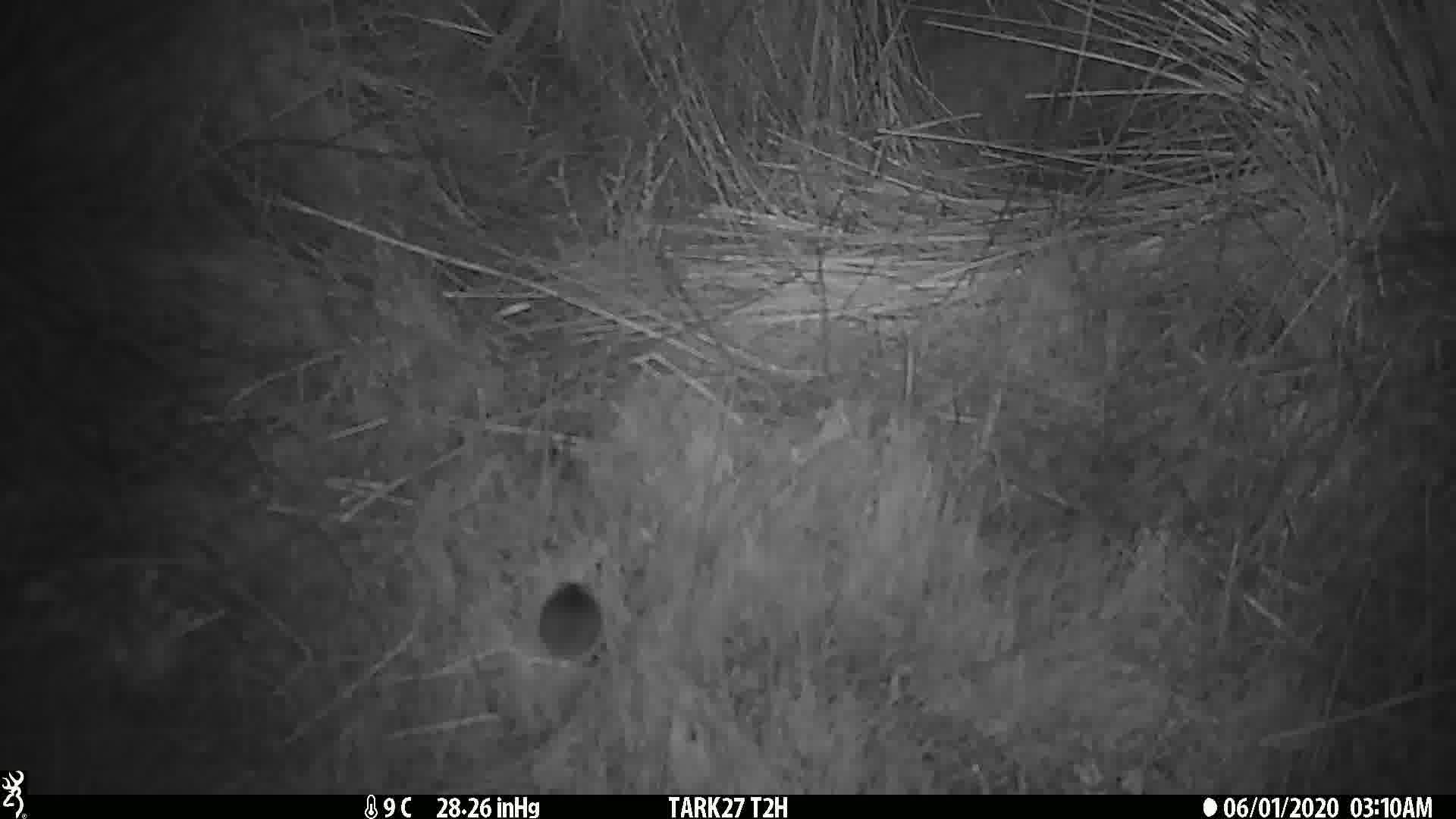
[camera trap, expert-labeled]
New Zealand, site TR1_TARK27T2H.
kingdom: Animalia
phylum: Chordata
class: Mammalia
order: Rodentia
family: Muridae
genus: Mus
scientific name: Mus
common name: mouse